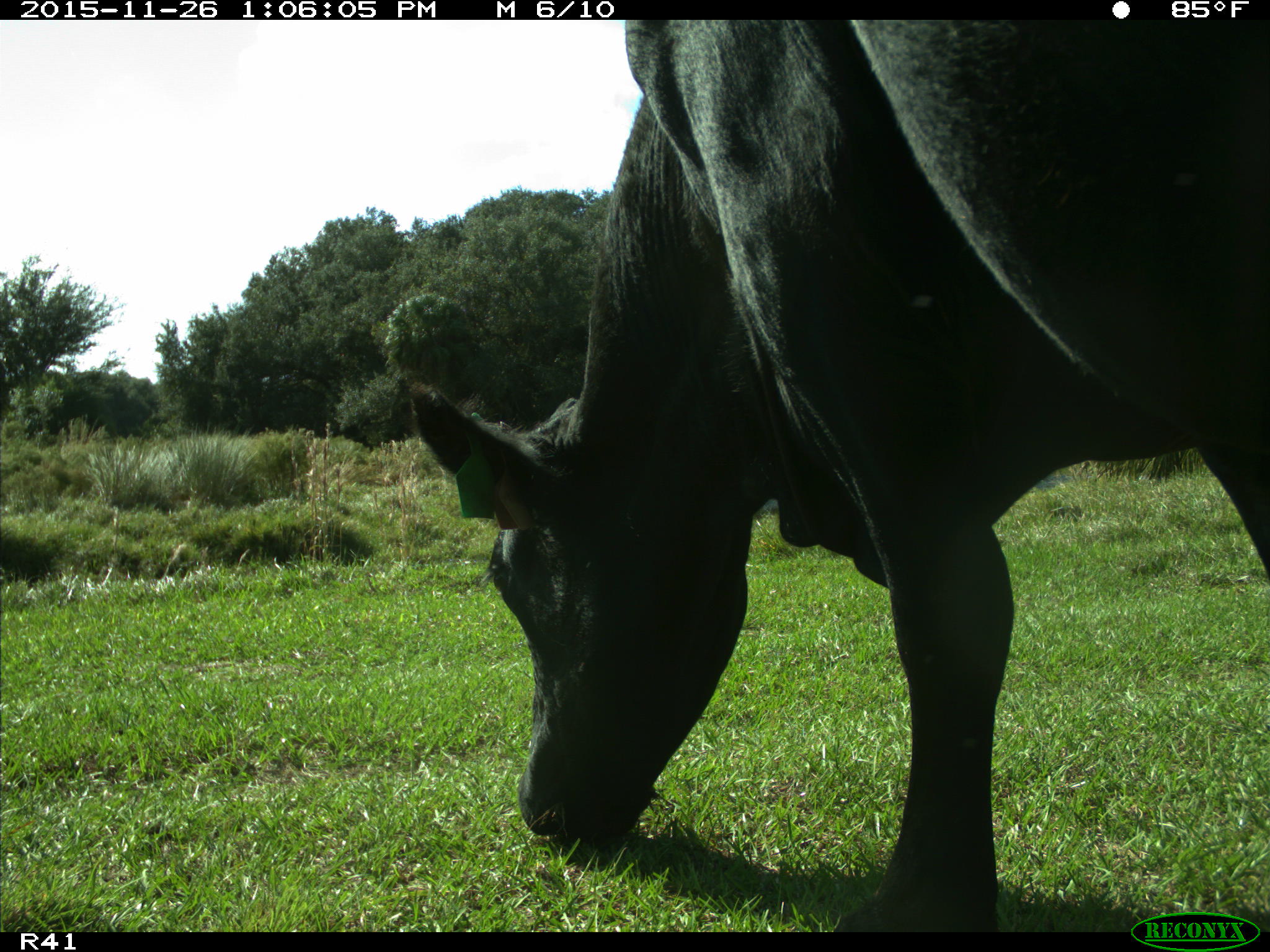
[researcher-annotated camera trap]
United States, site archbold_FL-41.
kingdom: Animalia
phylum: Chordata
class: Mammalia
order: Artiodactyla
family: Bovidae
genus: Bos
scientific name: Bos taurus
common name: domestic cow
Bos taurus (domestic cow).